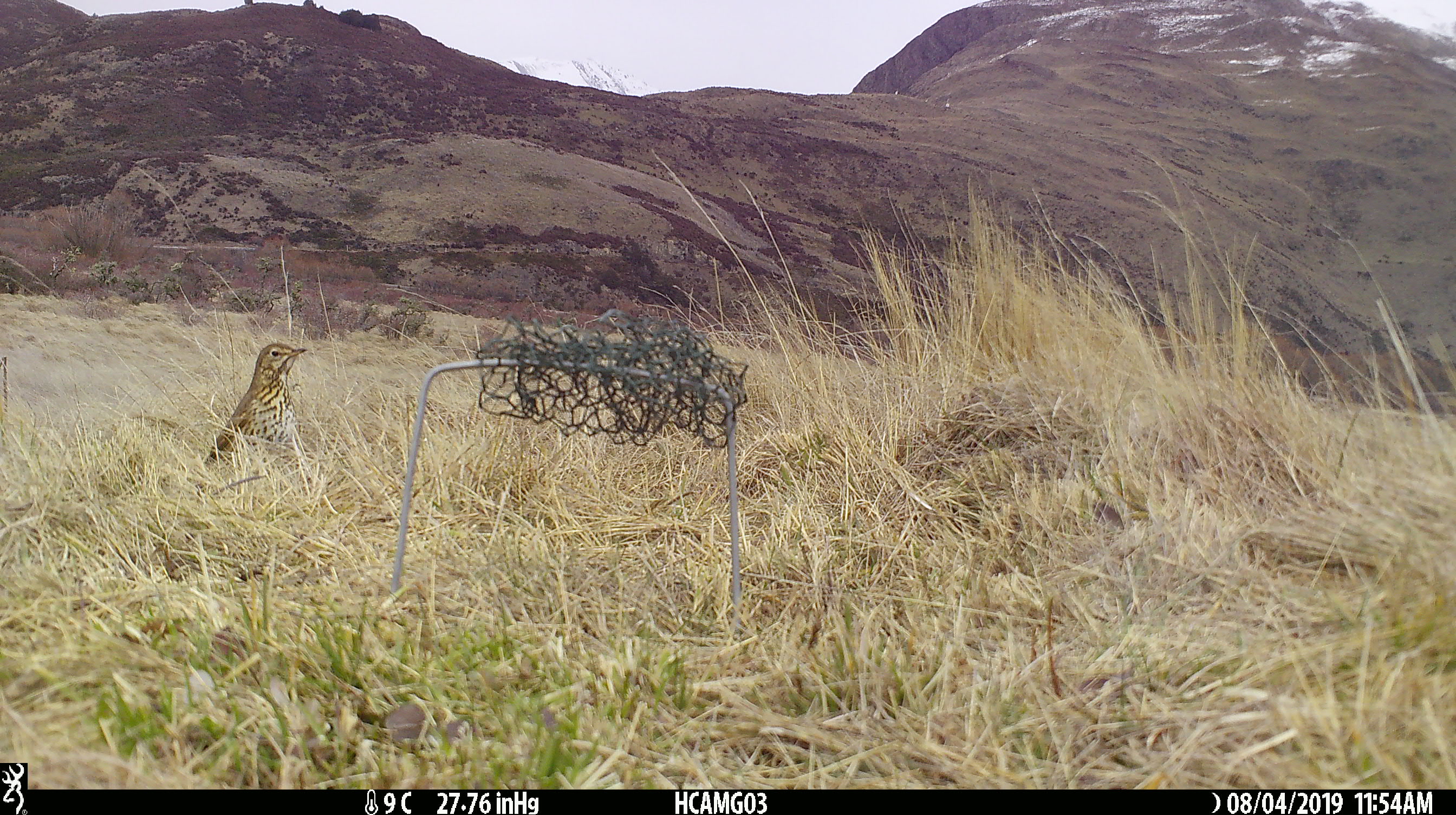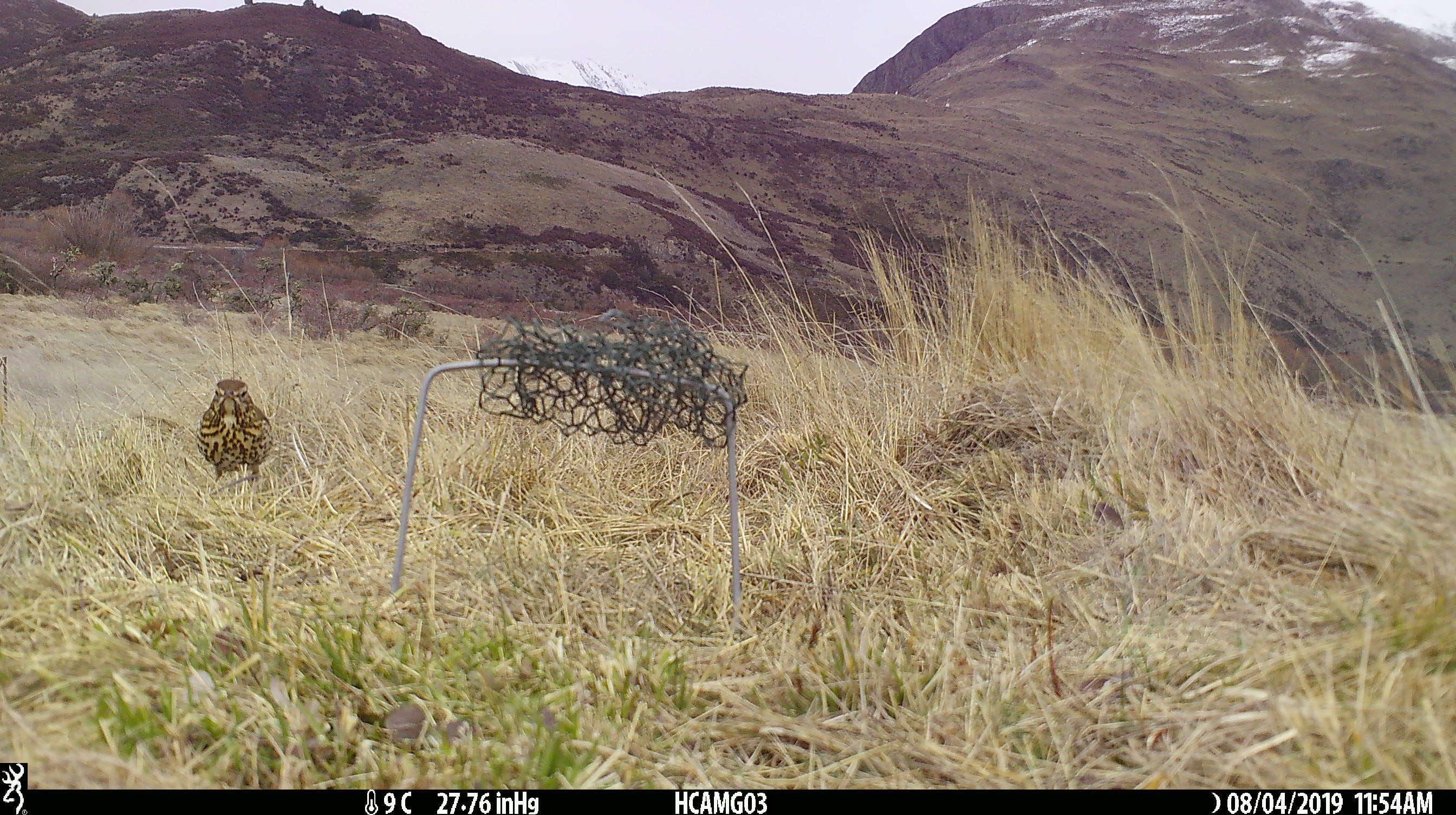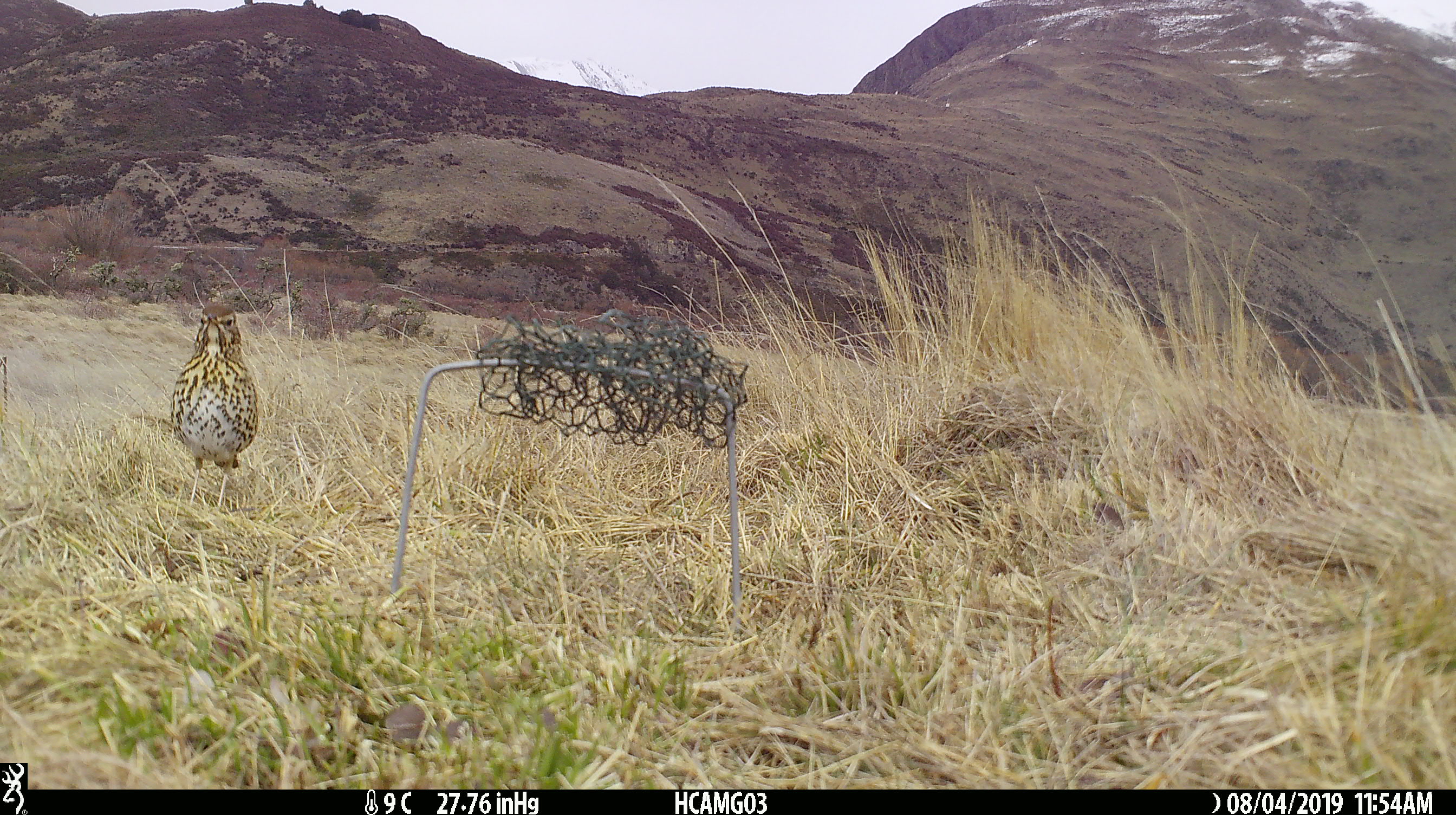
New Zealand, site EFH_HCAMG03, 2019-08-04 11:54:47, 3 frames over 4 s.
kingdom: Animalia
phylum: Chordata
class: Aves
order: Passeriformes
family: Turdidae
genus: Turdus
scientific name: Turdus philomelos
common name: song thrush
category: thrush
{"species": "thrush (song thrush) (Turdus philomelos)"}